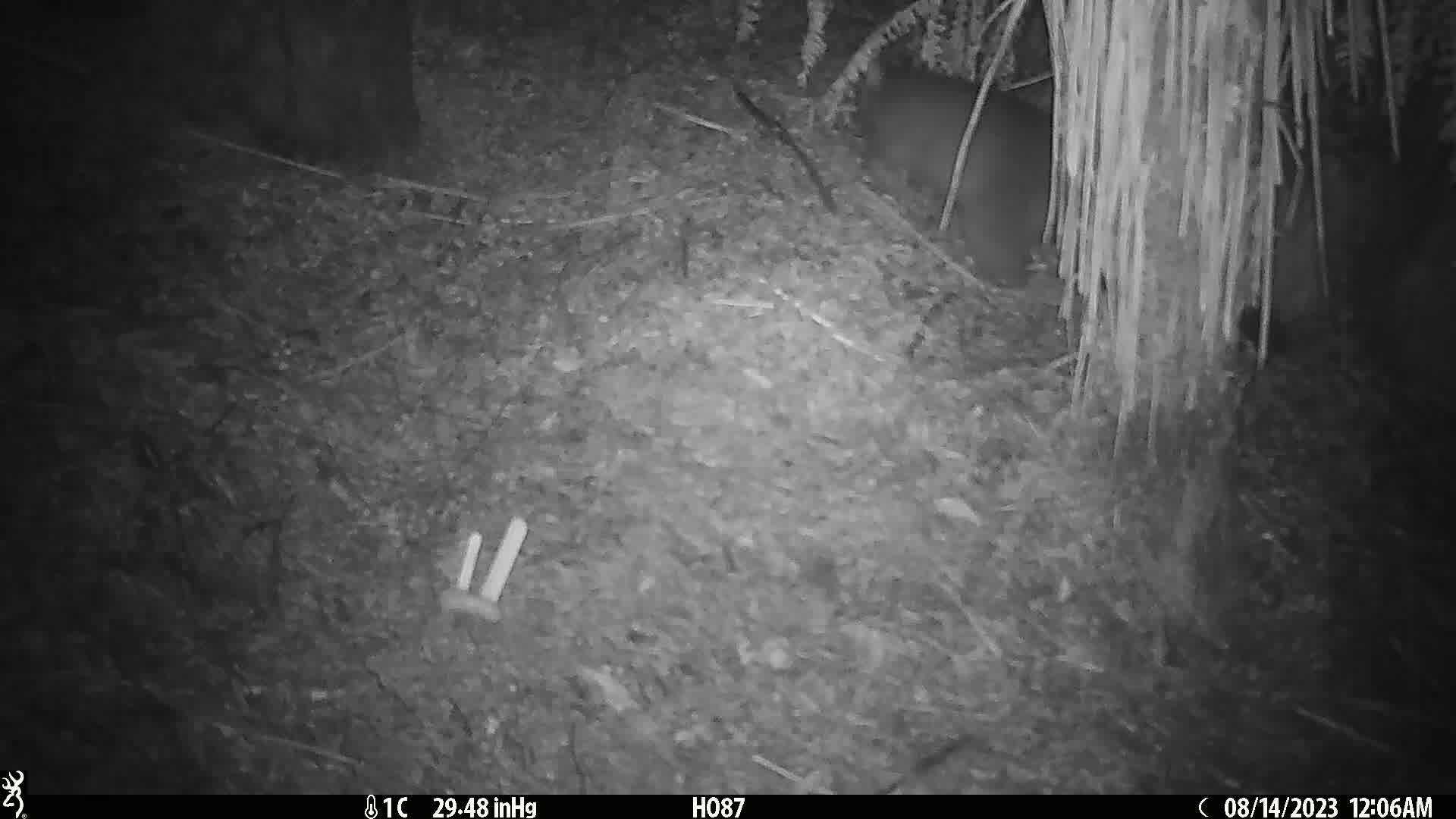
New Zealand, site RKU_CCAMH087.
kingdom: Animalia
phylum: Chordata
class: Mammalia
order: Diprotodontia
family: Phalangeridae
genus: Trichosurus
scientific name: Trichosurus vulpecula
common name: common brushtail possum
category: possum